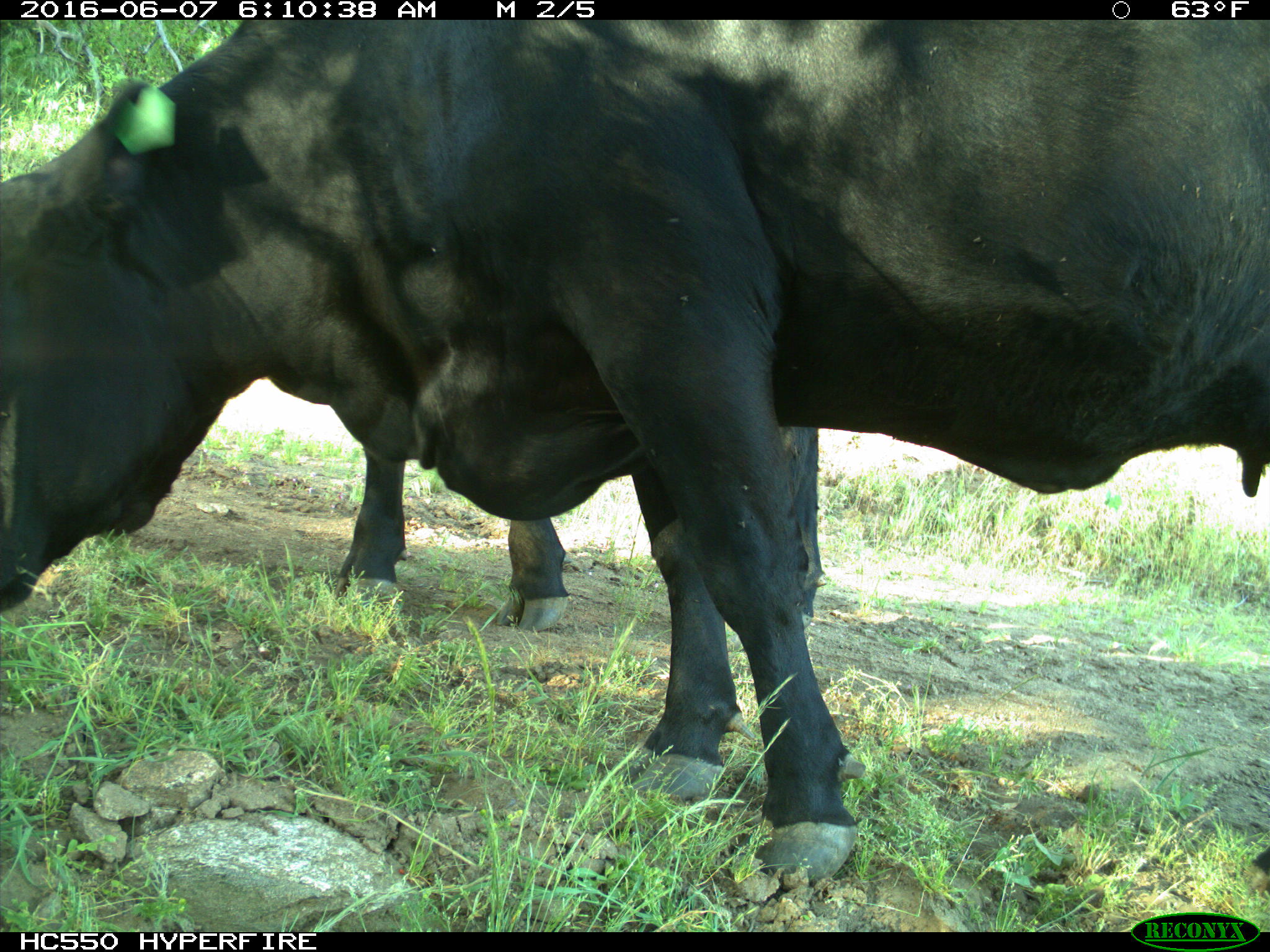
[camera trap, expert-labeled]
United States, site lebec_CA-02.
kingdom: Animalia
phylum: Chordata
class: Mammalia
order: Artiodactyla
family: Bovidae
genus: Bos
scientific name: Bos taurus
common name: domestic cow